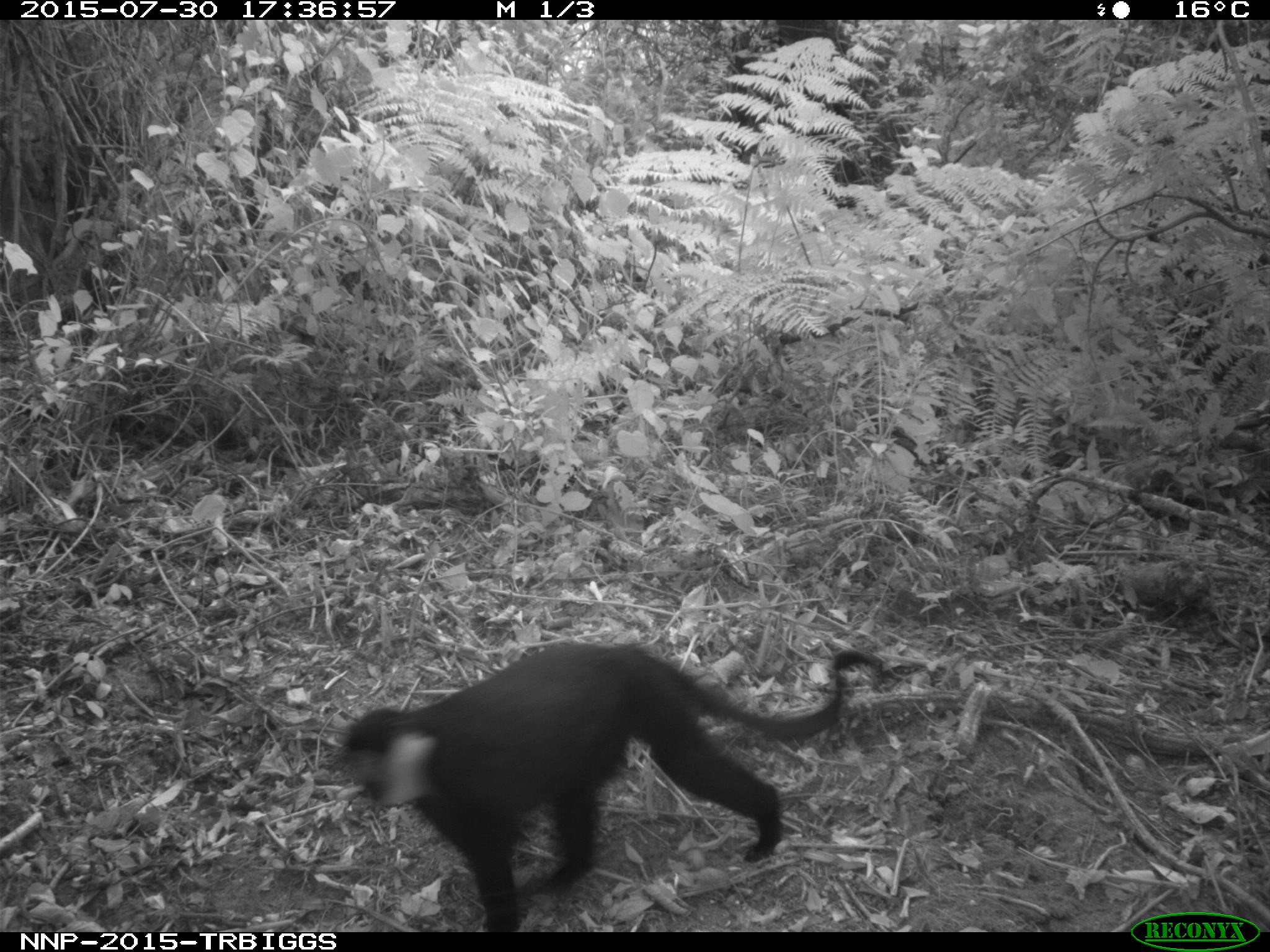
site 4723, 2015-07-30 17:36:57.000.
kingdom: Animalia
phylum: Chordata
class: Mammalia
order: Primates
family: Cercopithecidae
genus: Allochrocebus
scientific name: Allochrocebus lhoesti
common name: l'hoest's monkey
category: cercopithecus lhoesti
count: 1